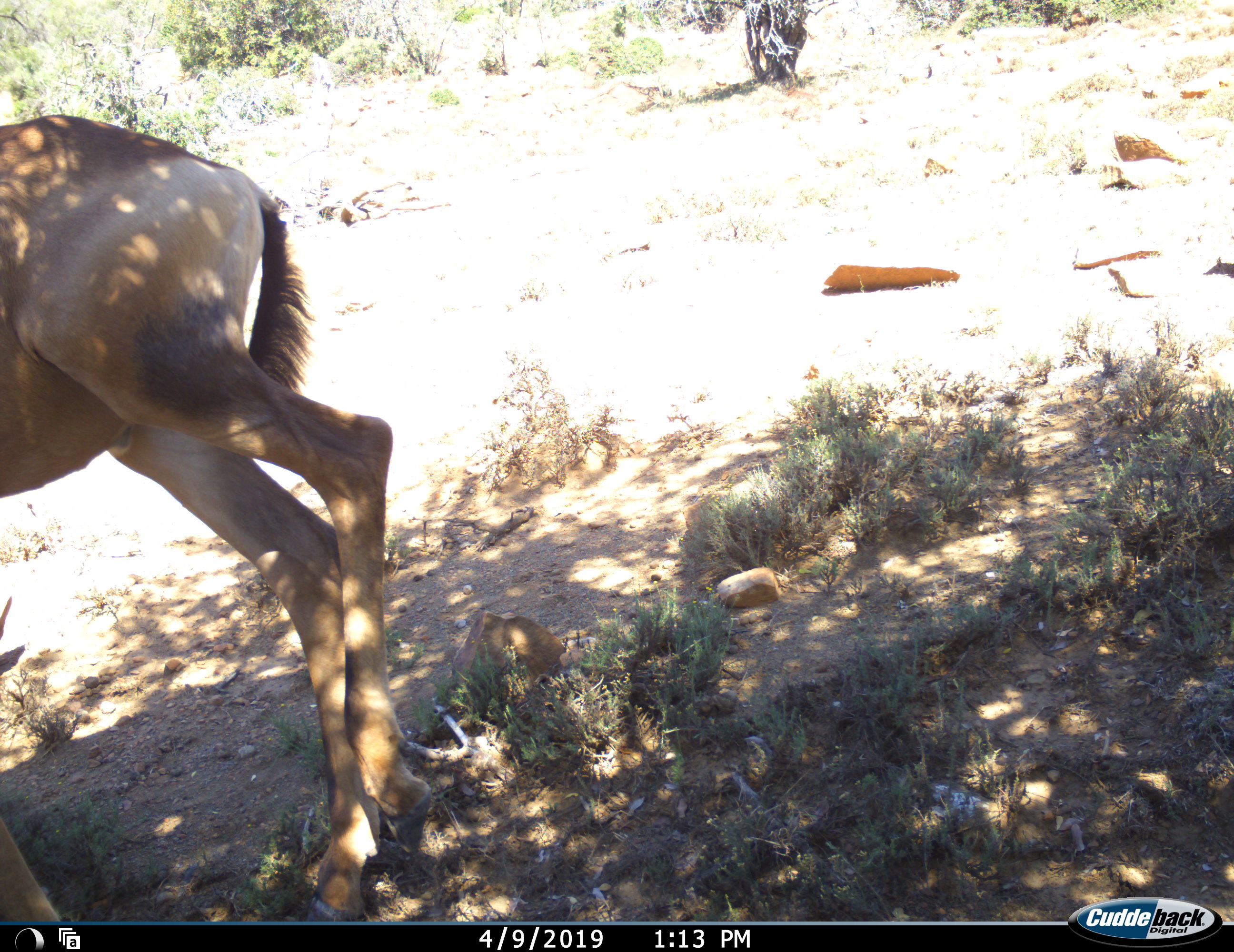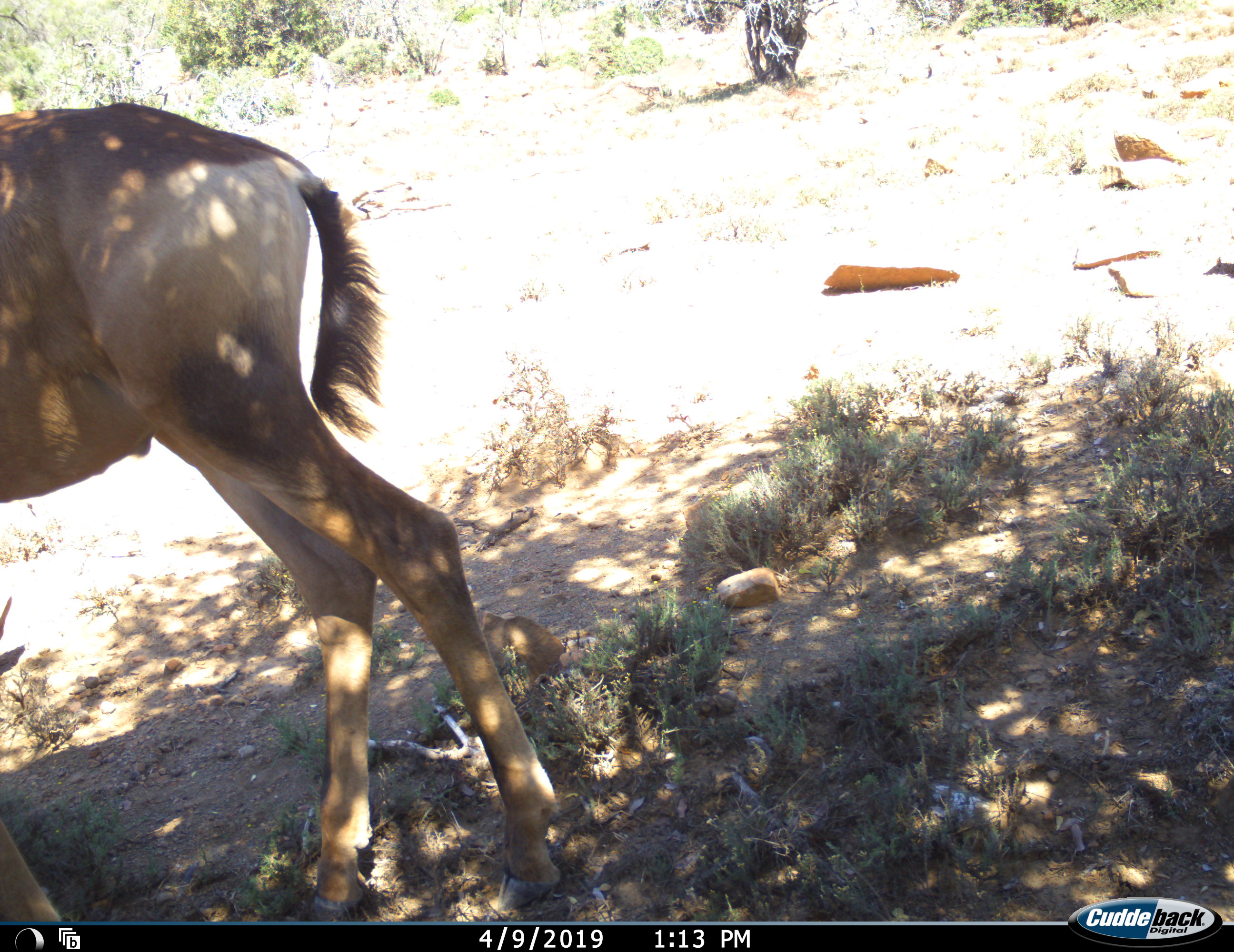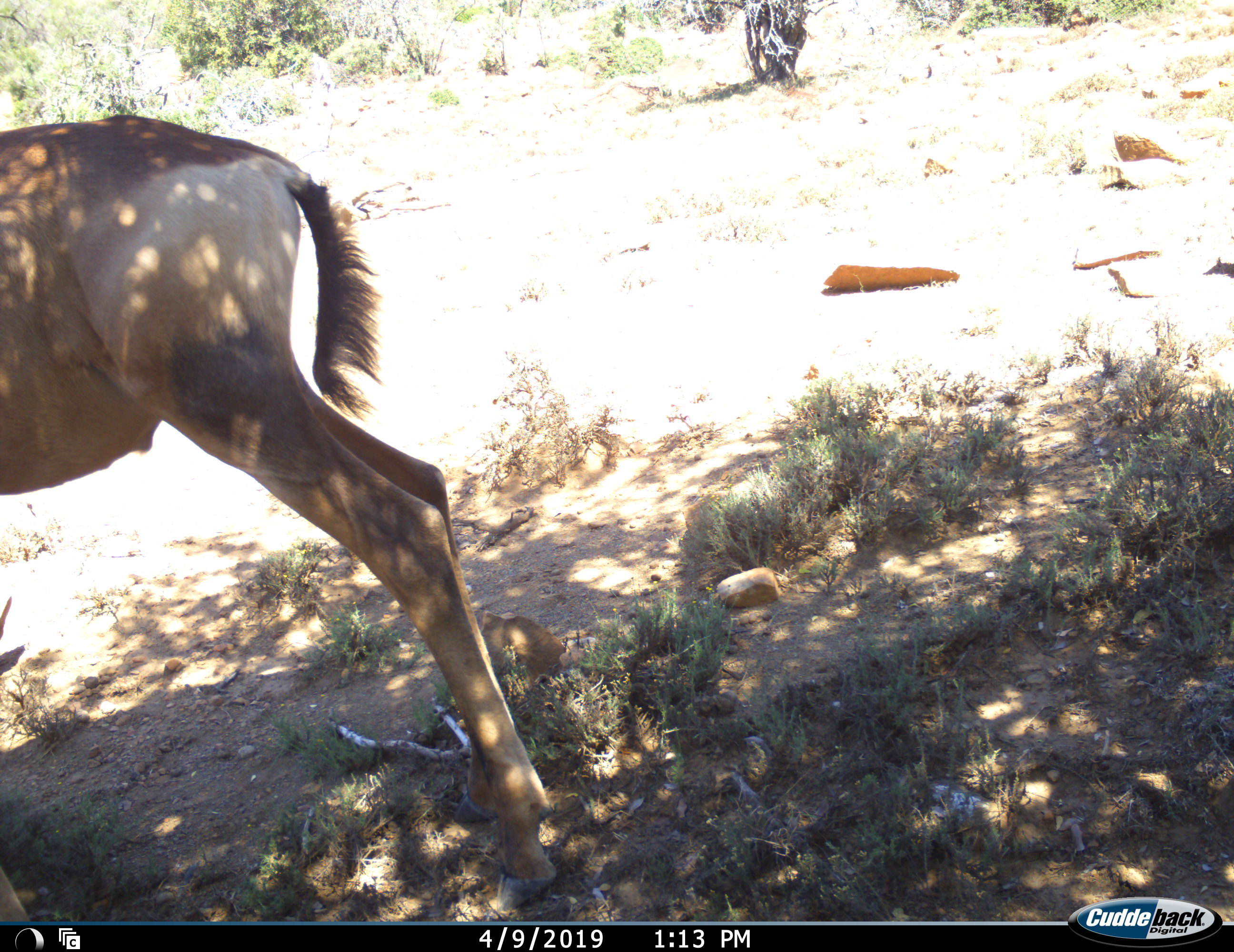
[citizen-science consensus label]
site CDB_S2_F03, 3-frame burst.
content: unidentified animal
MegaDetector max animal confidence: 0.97